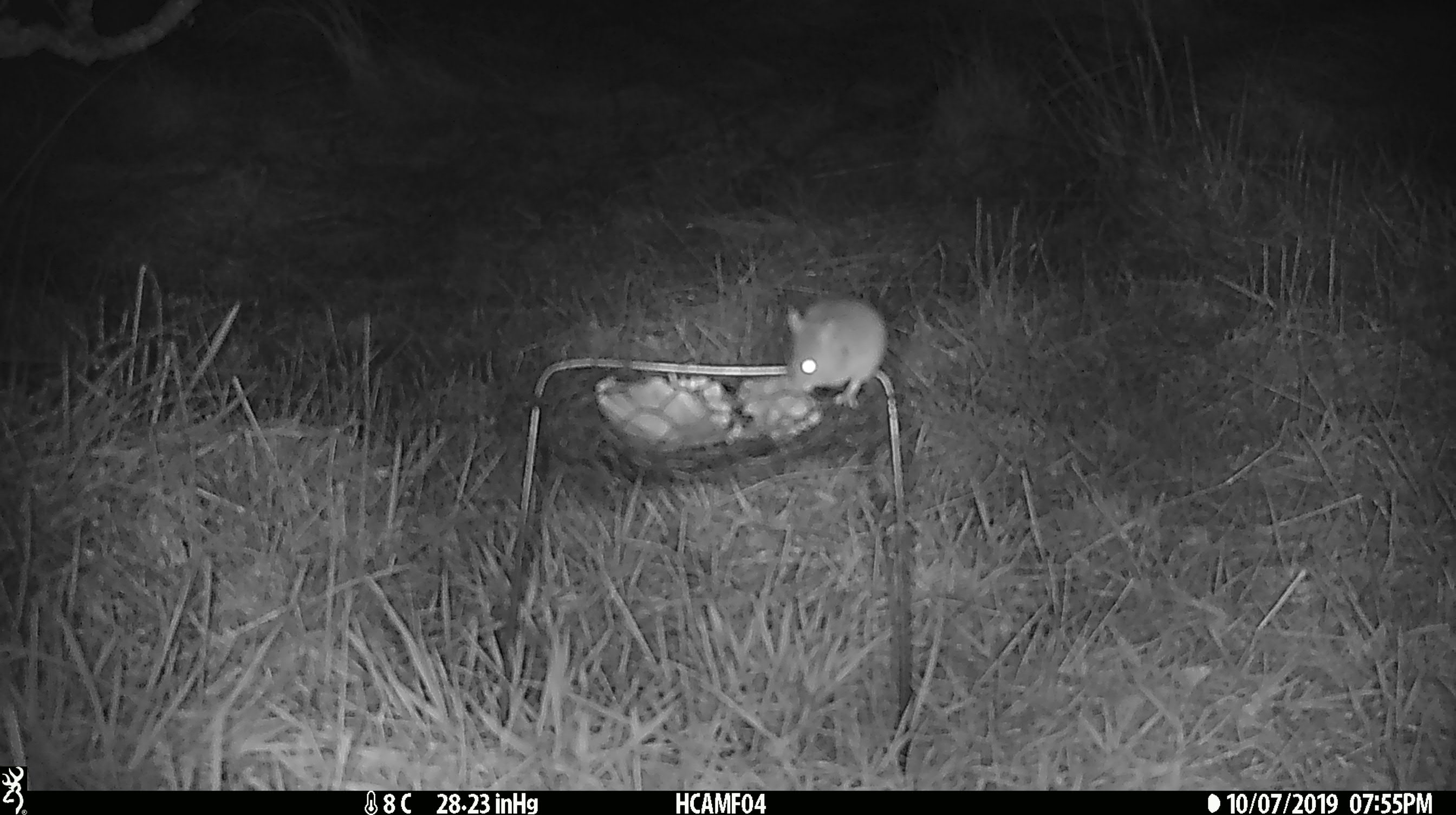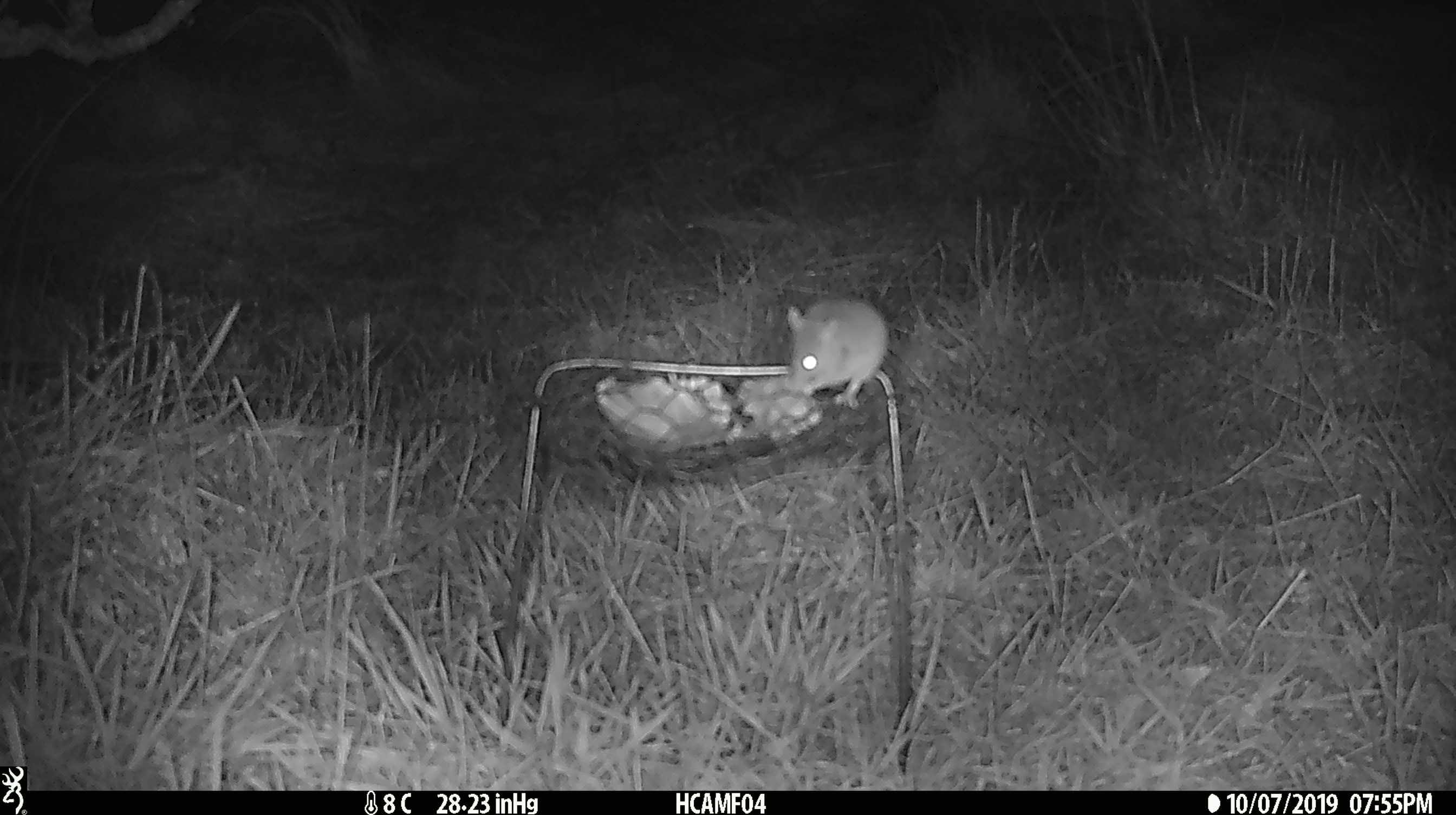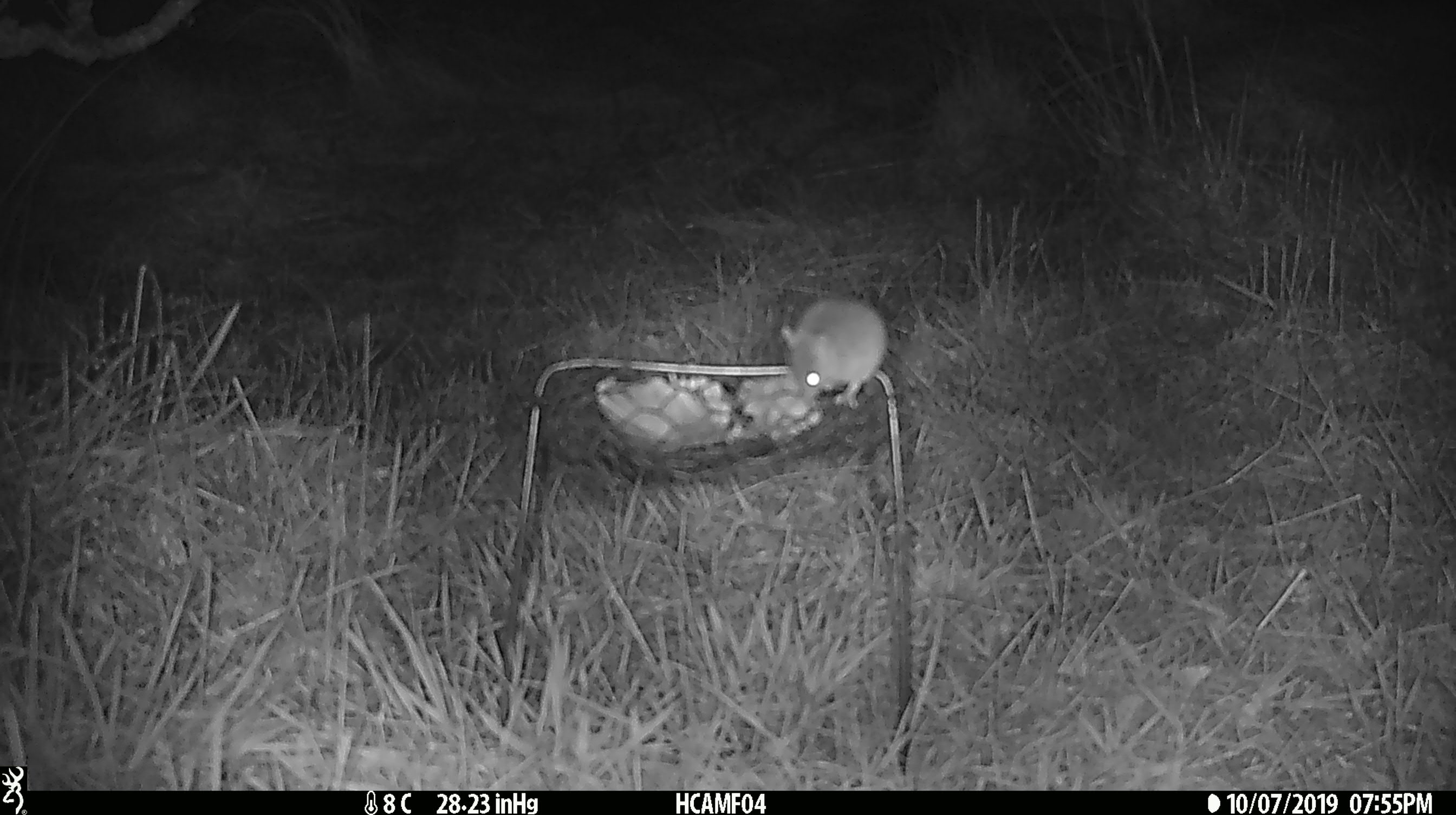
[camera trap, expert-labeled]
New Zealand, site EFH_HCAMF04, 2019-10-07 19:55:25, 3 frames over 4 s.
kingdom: Animalia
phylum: Chordata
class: Mammalia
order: Rodentia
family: Muridae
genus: Mus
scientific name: Mus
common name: mouse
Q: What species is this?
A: Mouse (Mus).